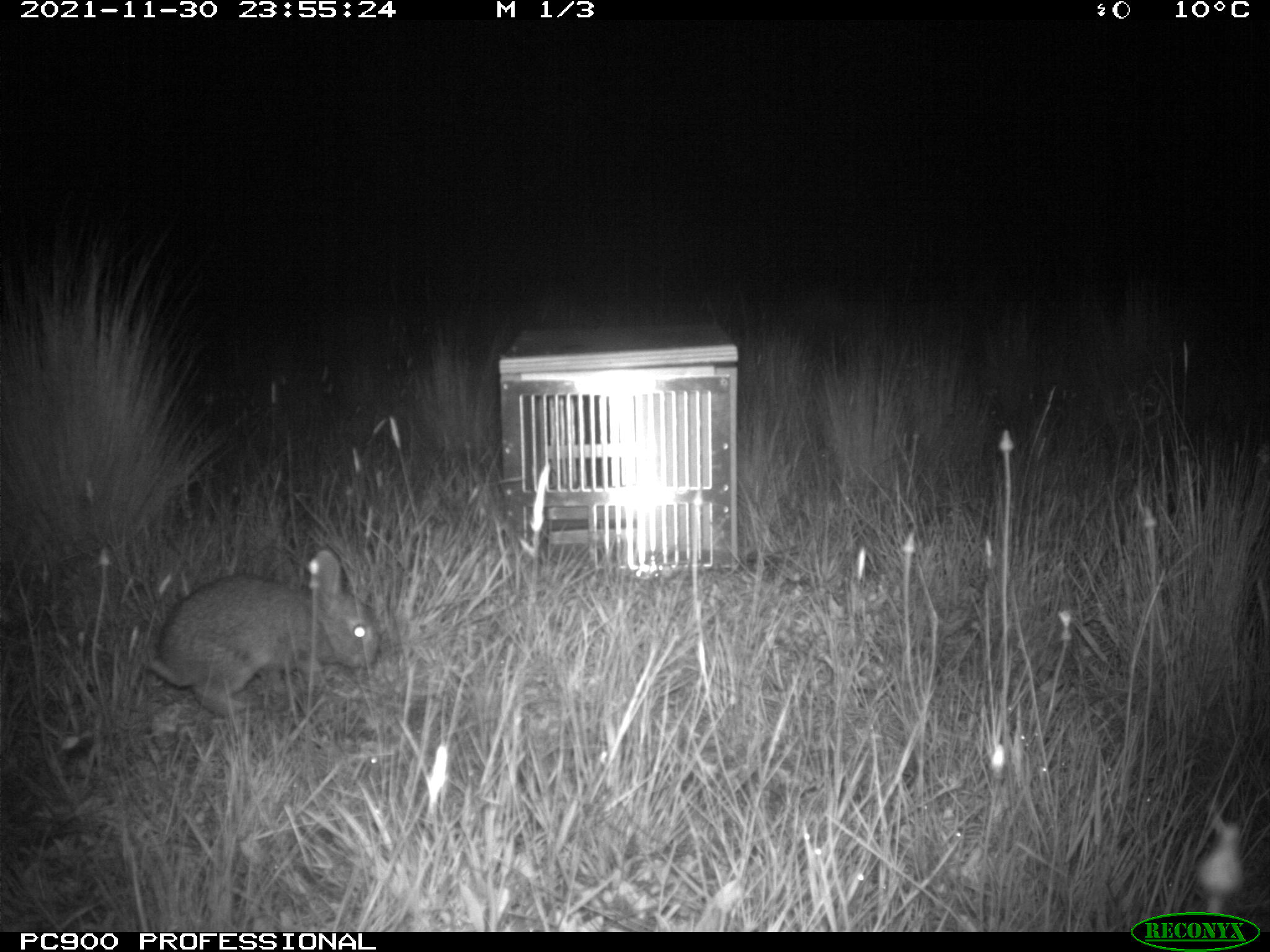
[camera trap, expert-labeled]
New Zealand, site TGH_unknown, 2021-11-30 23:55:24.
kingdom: Animalia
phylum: Chordata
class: Mammalia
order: Lagomorpha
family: Leporidae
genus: Oryctolagus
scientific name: Oryctolagus cuniculus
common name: european rabbit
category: rabbit